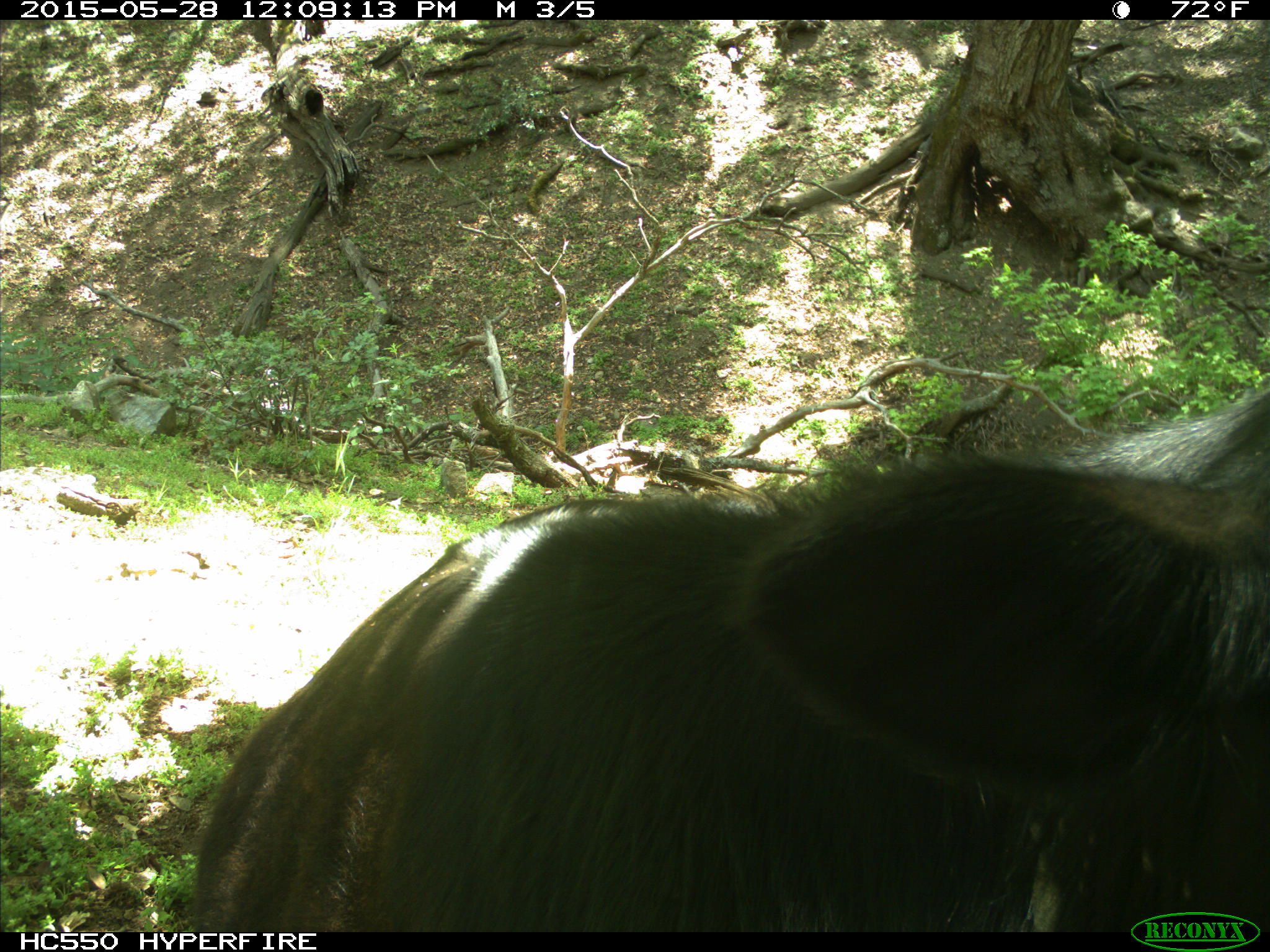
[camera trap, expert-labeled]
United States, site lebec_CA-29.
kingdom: Animalia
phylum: Chordata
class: Mammalia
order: Artiodactyla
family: Bovidae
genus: Bos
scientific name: Bos taurus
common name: domestic cow